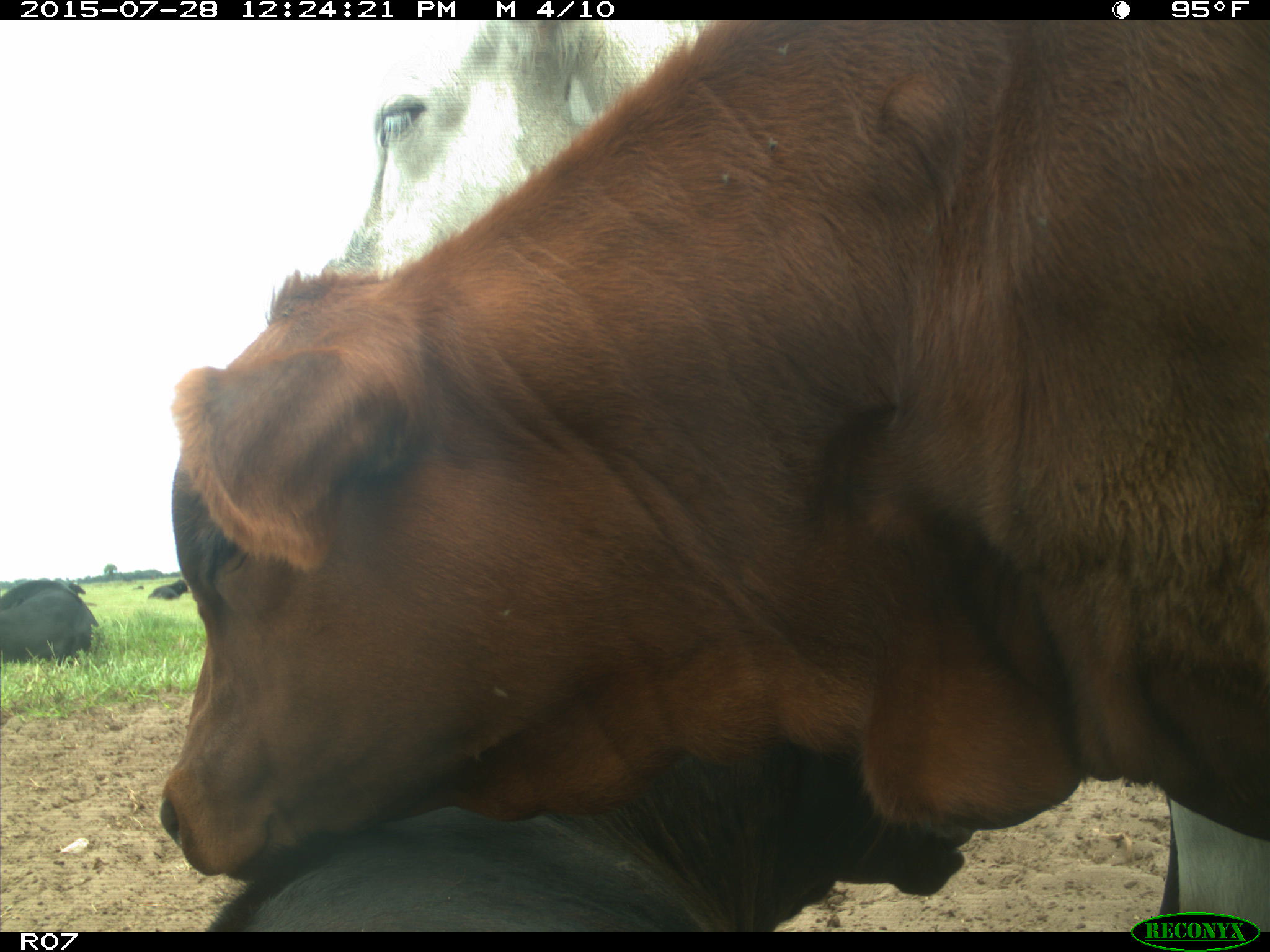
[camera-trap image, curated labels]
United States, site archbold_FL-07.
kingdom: Animalia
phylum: Chordata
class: Mammalia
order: Artiodactyla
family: Bovidae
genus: Bos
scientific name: Bos taurus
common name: domestic cow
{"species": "Bos taurus (domestic cow)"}